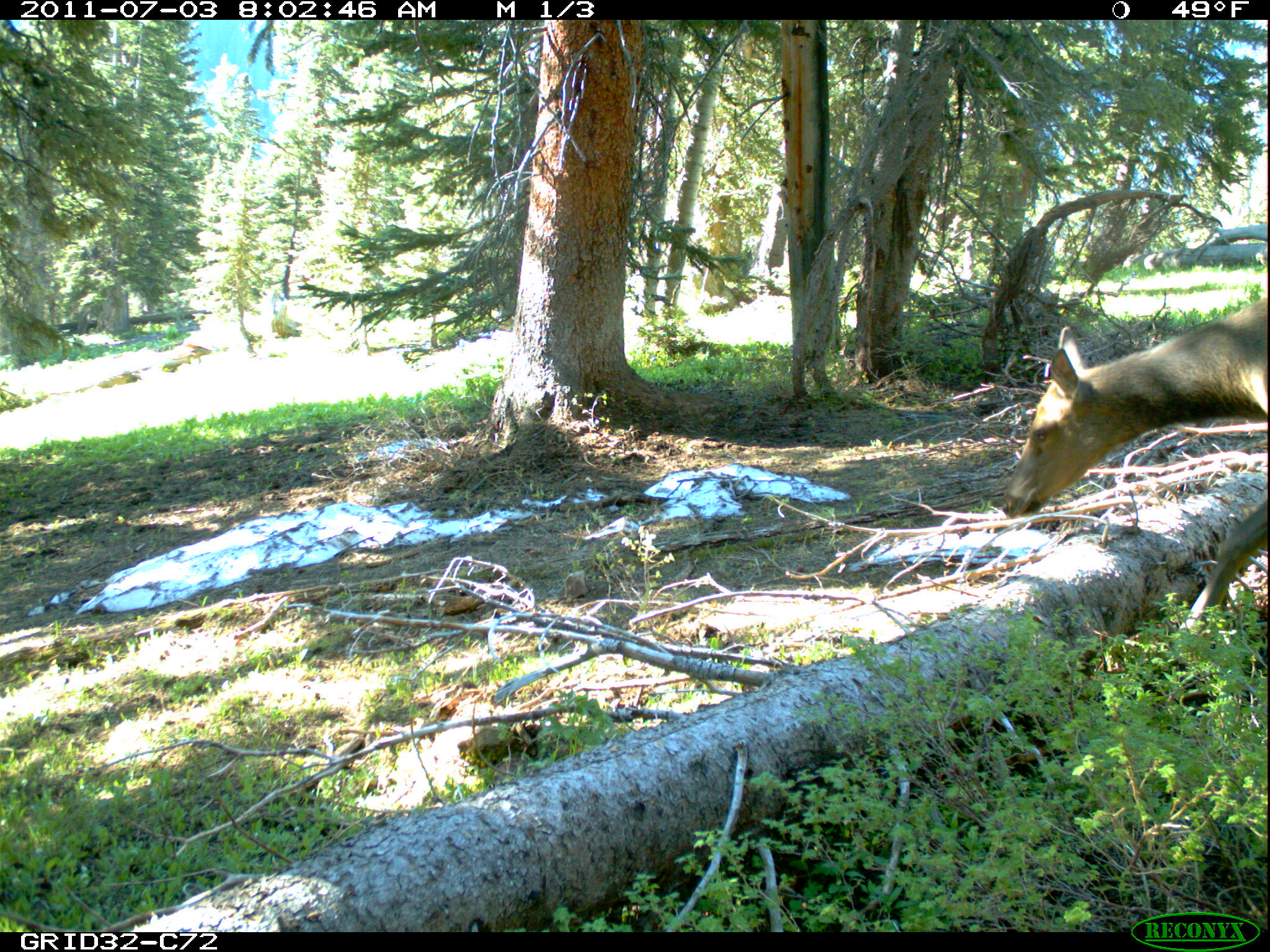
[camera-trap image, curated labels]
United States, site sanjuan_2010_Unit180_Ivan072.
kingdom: Animalia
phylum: Chordata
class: Mammalia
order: Artiodactyla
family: Cervidae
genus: Cervus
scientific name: Cervus elaphus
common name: red deer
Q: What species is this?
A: Cervus elaphus (red deer).